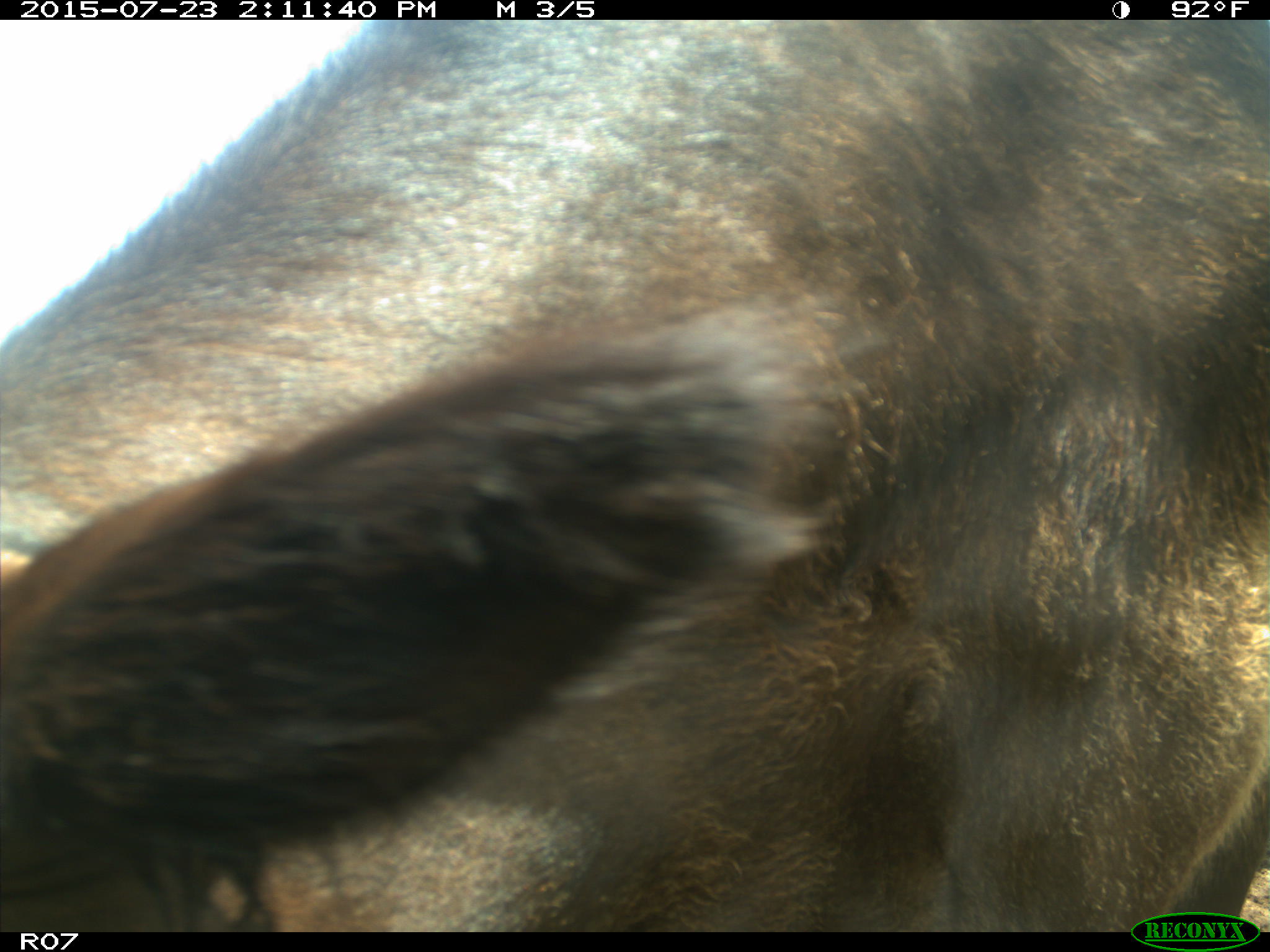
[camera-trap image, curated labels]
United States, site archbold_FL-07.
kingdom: Animalia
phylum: Chordata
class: Mammalia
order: Artiodactyla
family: Bovidae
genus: Bos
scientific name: Bos taurus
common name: domestic cow